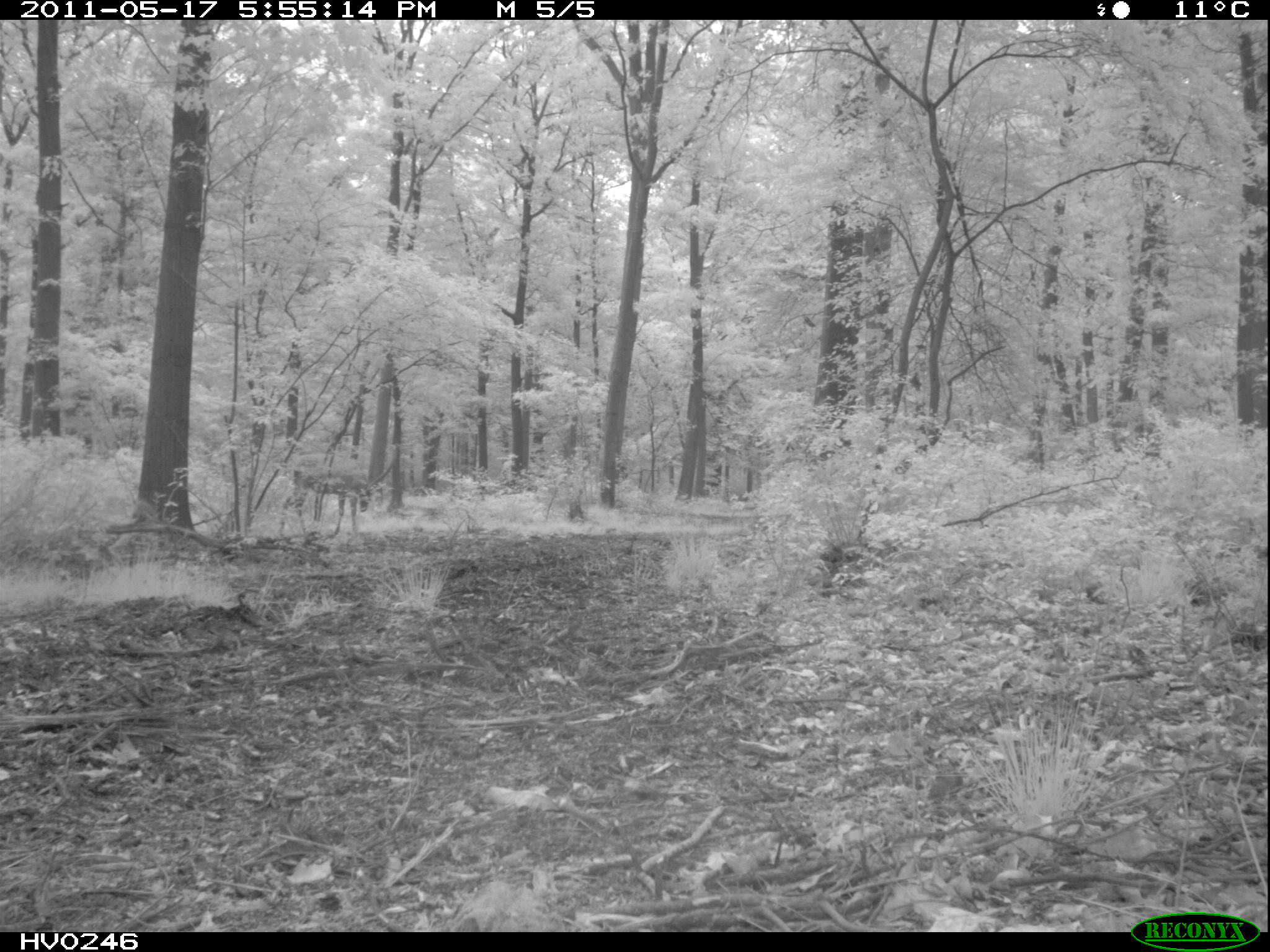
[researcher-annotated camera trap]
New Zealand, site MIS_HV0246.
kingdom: Animalia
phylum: Chordata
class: Mammalia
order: Artiodactyla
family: Cervidae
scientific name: Cervidae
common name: deer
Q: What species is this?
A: Deer (Cervidae).